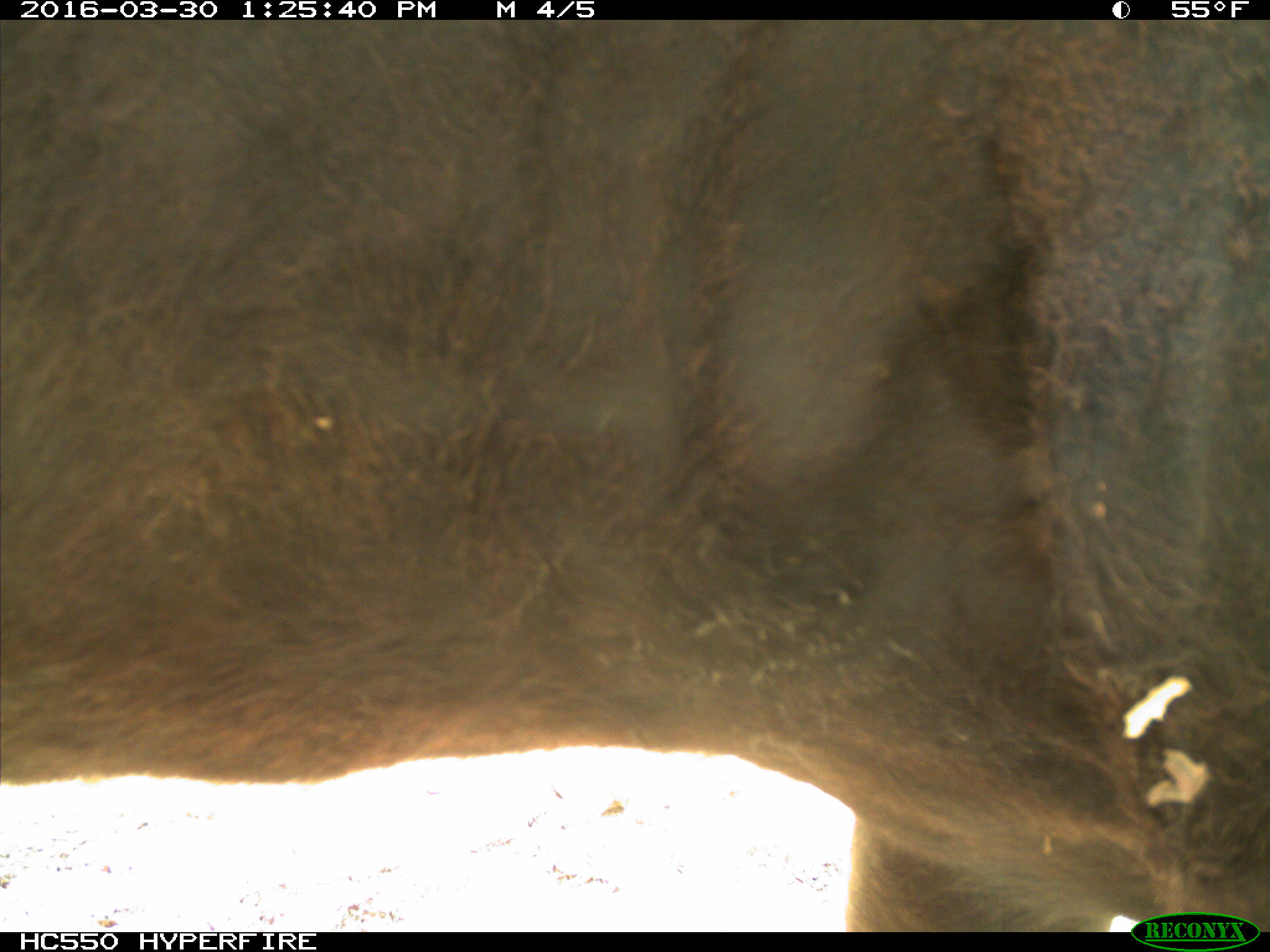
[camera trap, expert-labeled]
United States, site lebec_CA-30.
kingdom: Animalia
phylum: Chordata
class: Mammalia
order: Artiodactyla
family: Bovidae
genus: Bos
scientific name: Bos taurus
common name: domestic cow